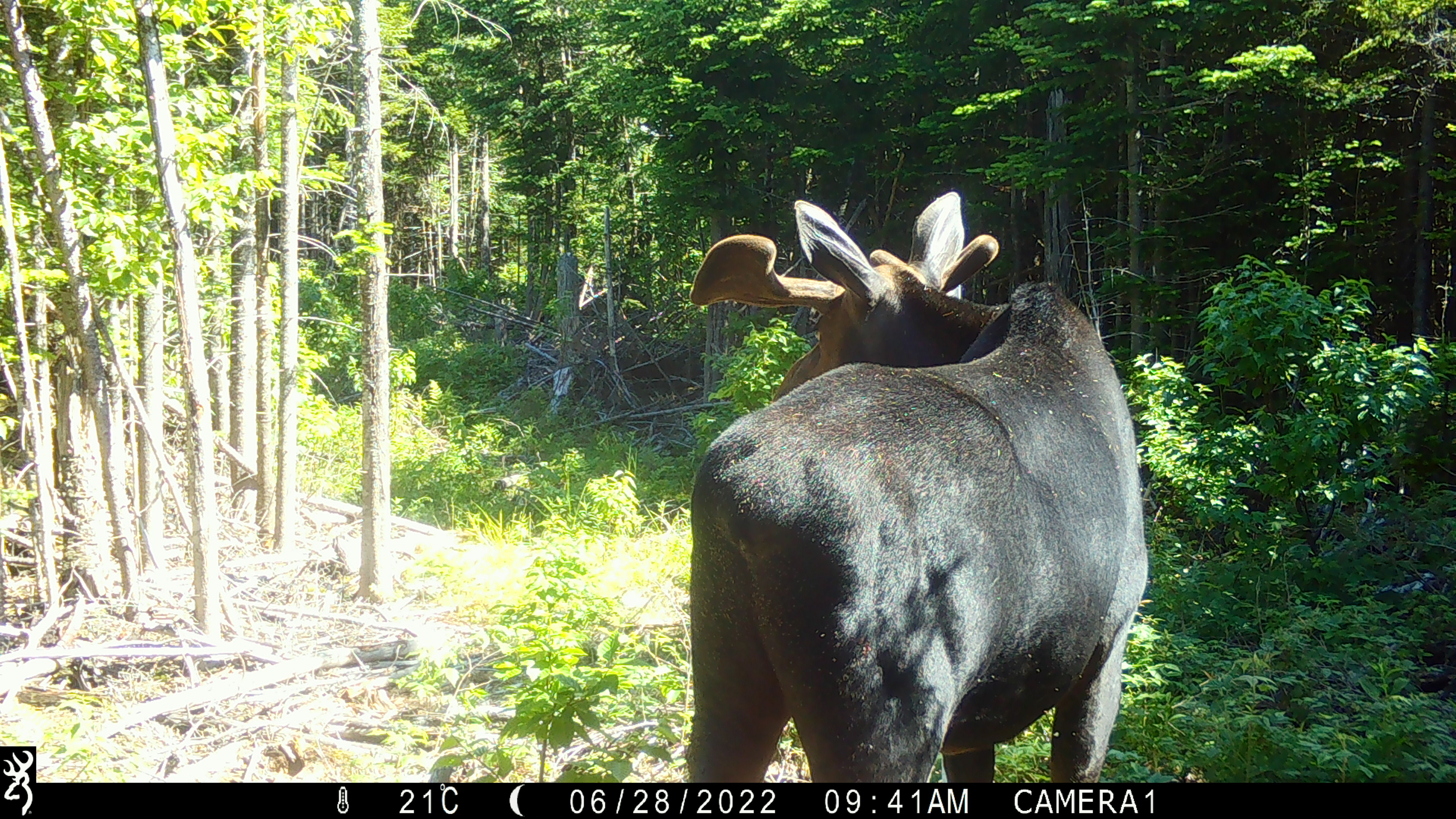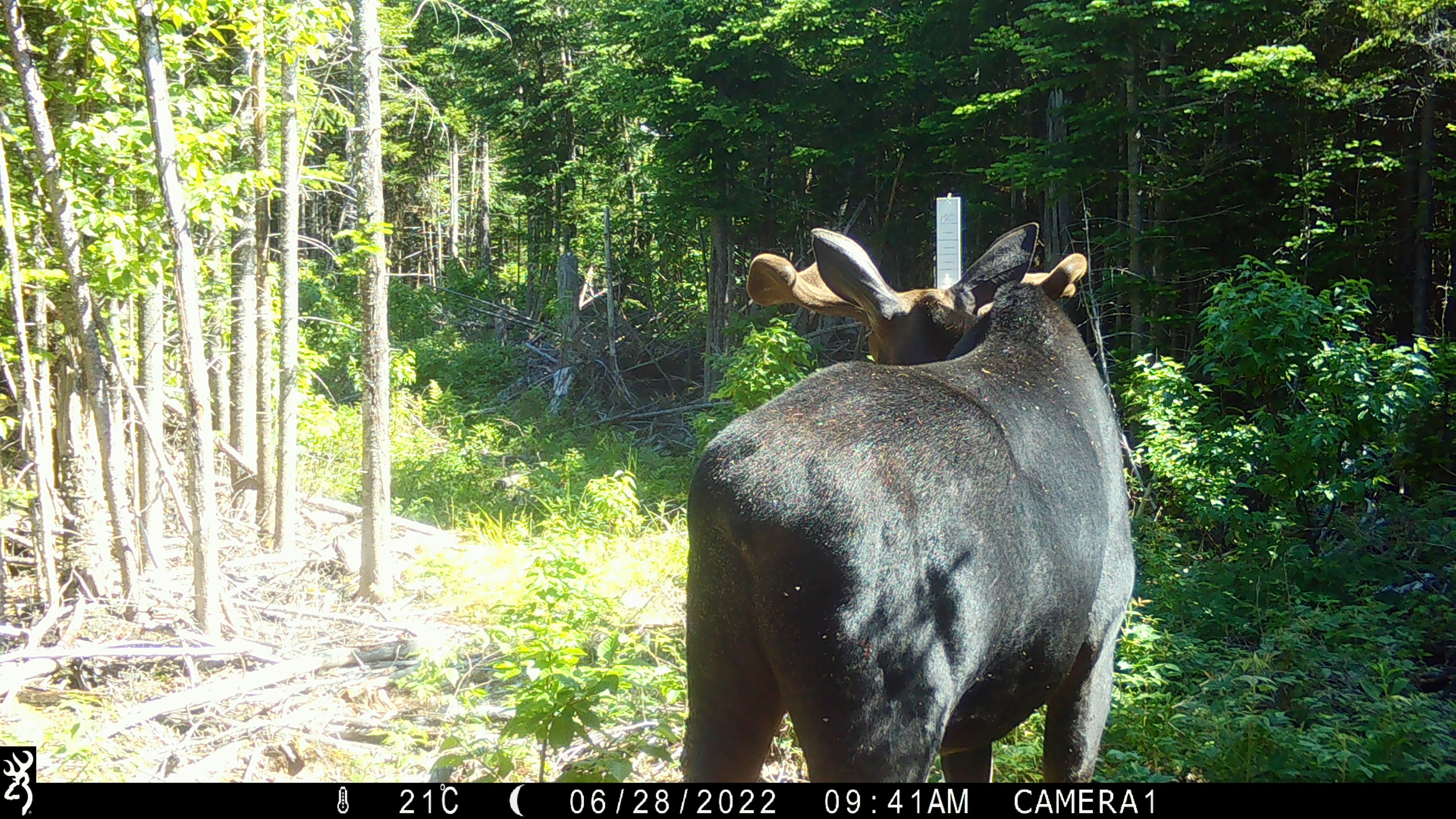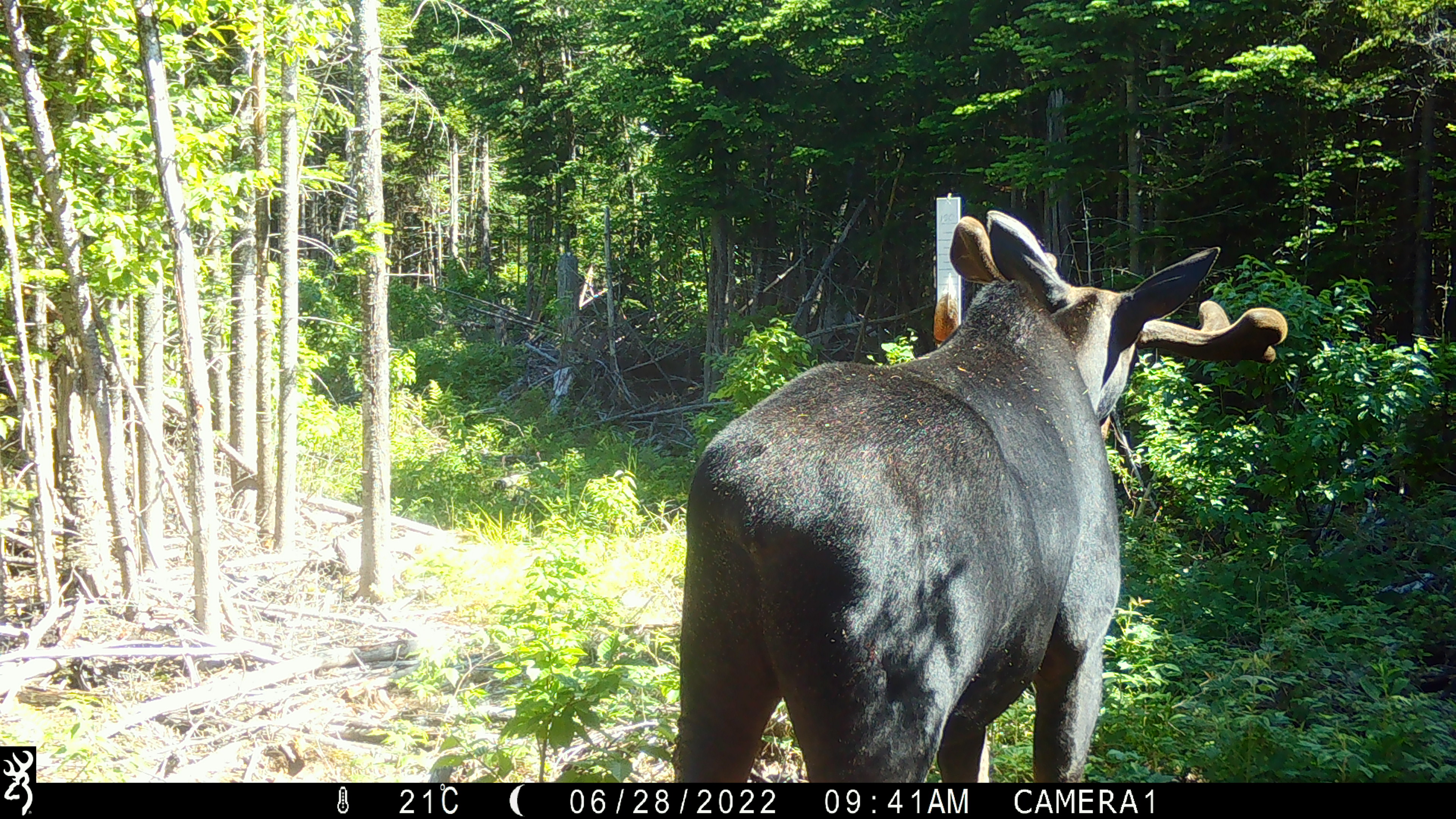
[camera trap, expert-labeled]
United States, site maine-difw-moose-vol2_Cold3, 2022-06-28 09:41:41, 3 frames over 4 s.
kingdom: Animalia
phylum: Chordata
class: Mammalia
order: Artiodactyla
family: Cervidae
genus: Alces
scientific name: Alces alces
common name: moose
Moose (Alces alces).